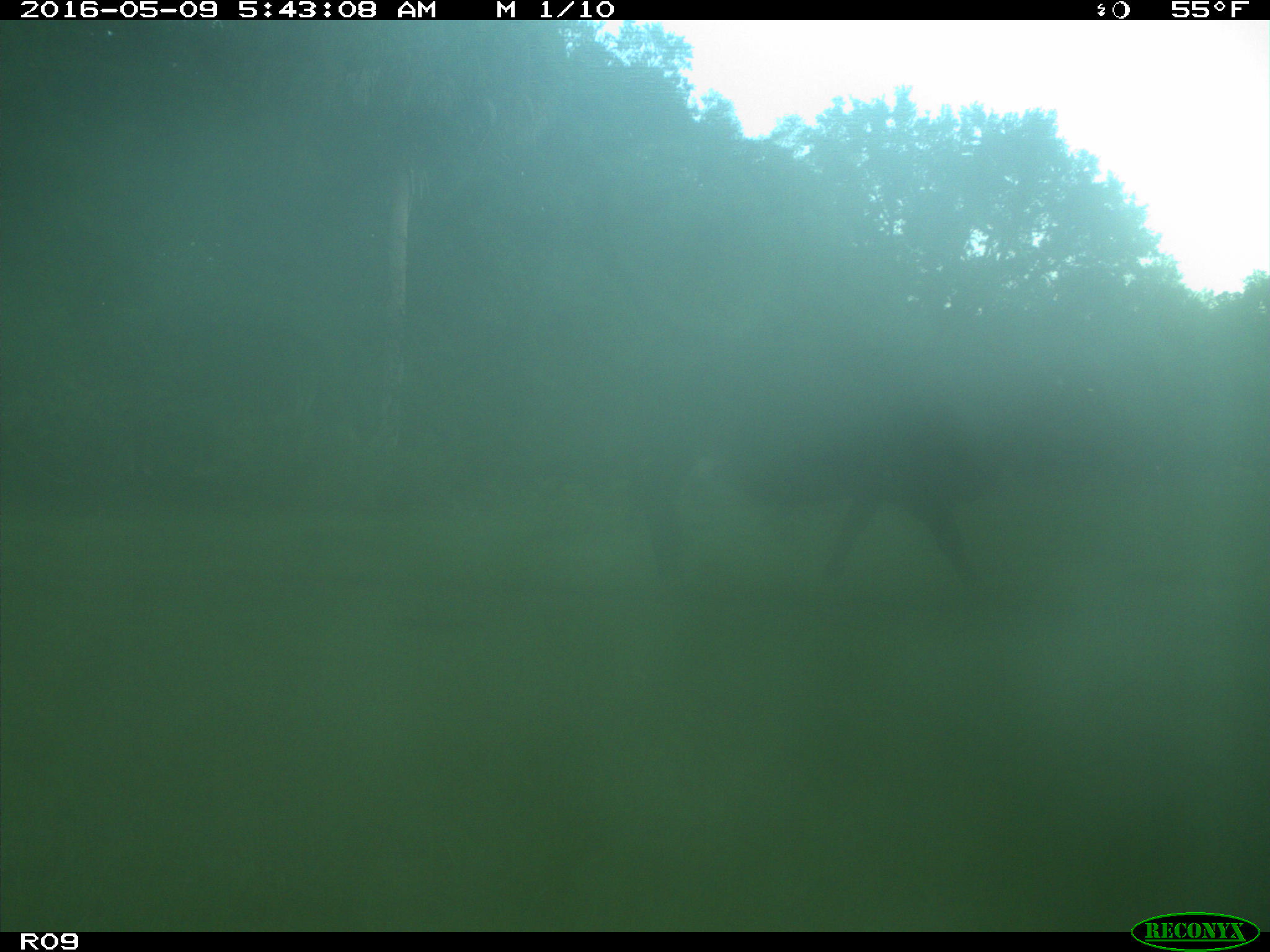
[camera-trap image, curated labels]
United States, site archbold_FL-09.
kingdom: Animalia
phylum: Chordata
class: Mammalia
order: Artiodactyla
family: Bovidae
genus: Bos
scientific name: Bos taurus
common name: domestic cow